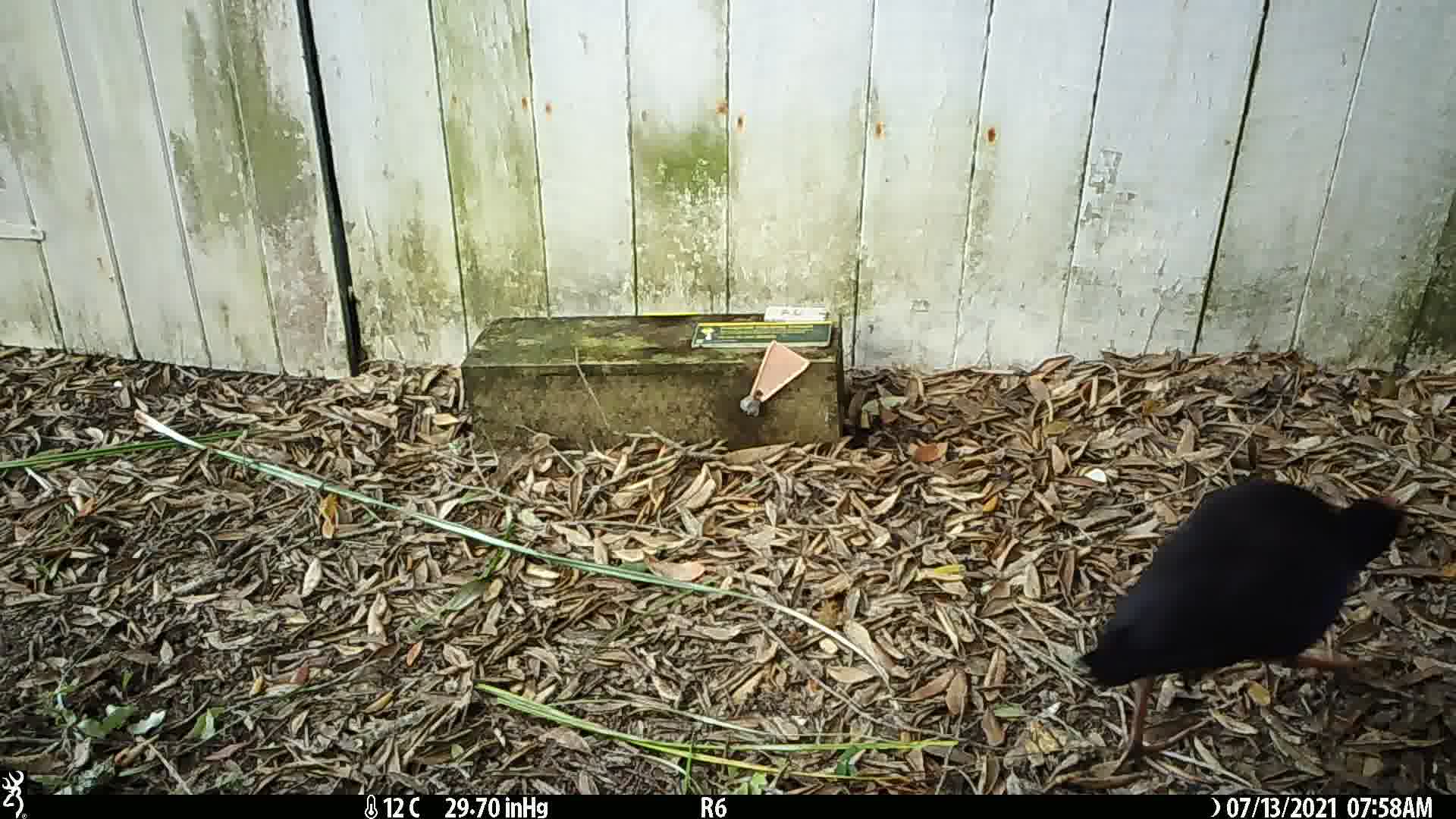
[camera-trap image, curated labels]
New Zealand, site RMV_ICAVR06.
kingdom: Animalia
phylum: Chordata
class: Aves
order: Gruiformes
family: Rallidae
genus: Porphyrio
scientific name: Porphyrio melanotus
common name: australasian swamphen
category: pukeko